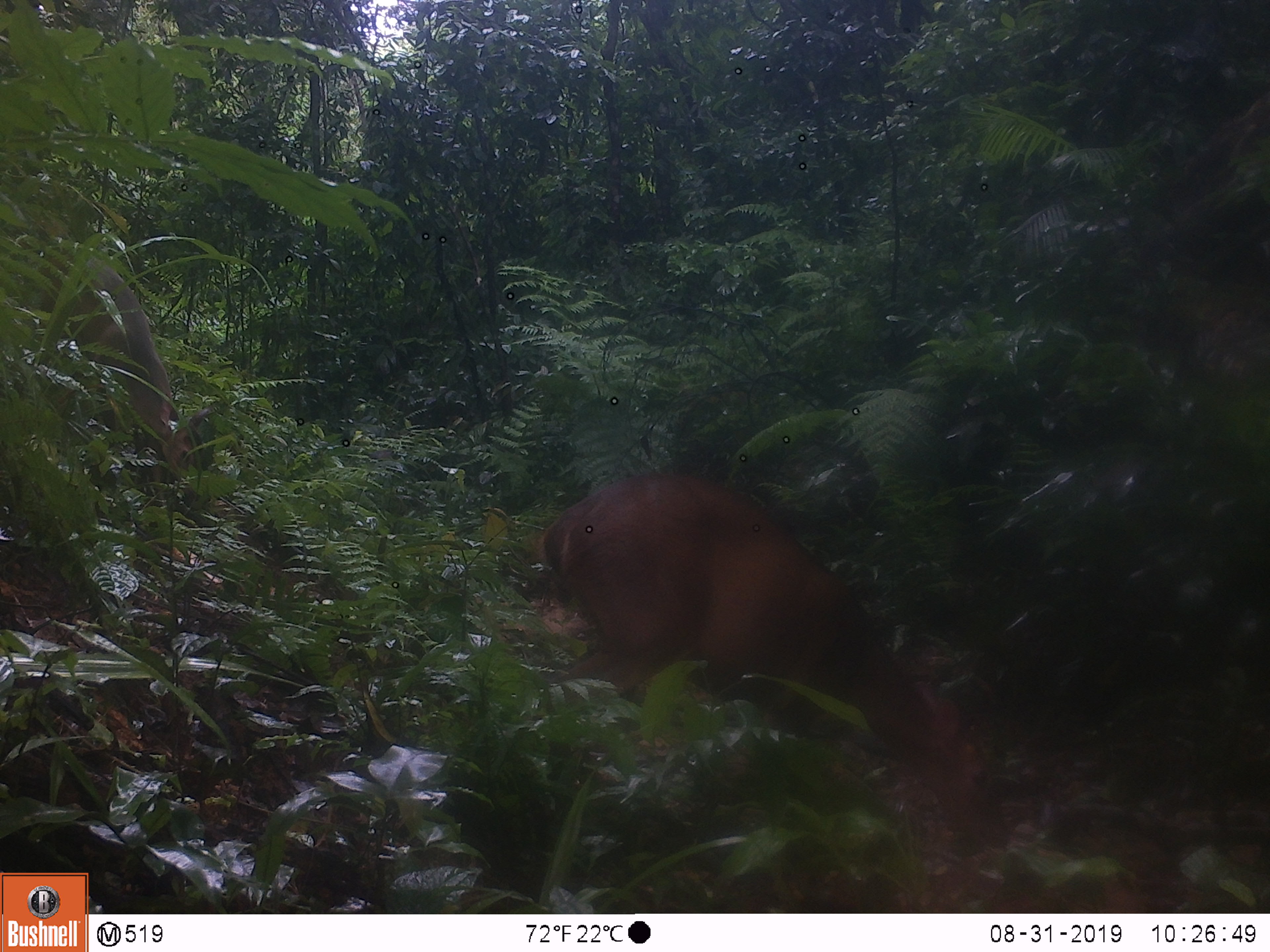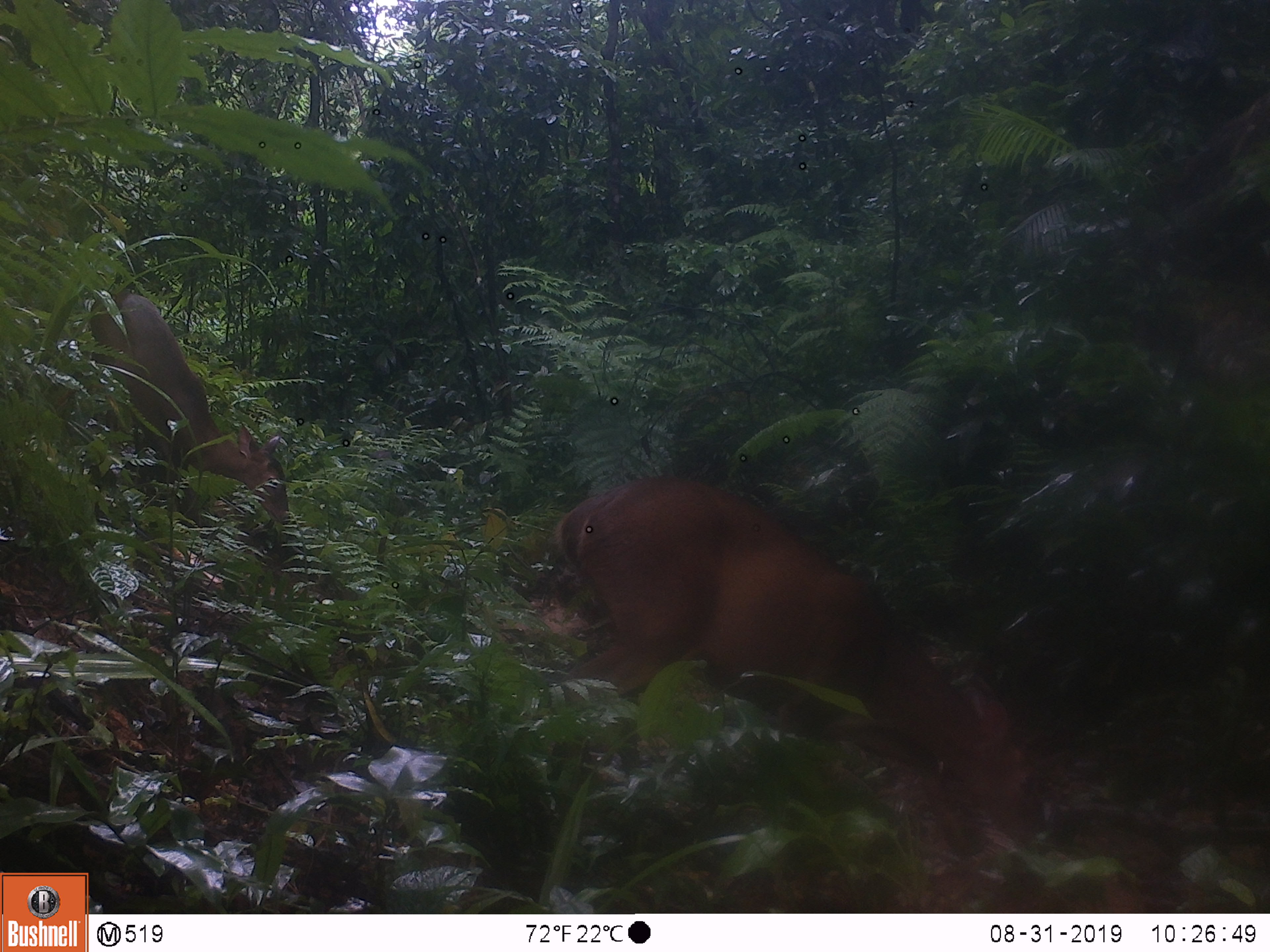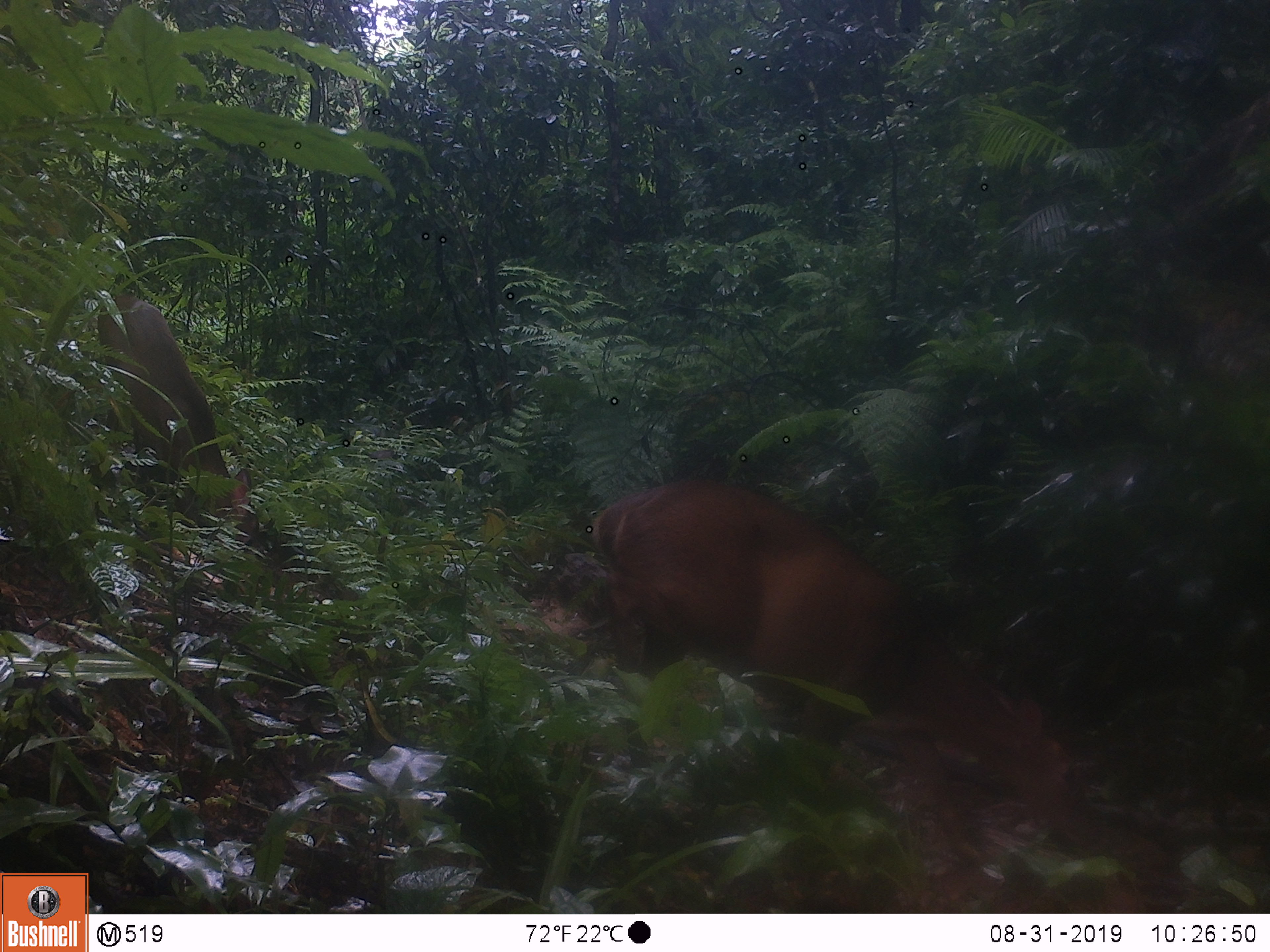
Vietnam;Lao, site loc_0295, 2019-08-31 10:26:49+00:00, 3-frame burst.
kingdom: Animalia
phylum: Chordata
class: Mammalia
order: Artiodactyla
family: Cervidae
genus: Muntiacus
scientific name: Muntiacus vuquangensis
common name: large-antlered muntjac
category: large antlered muntjac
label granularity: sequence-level